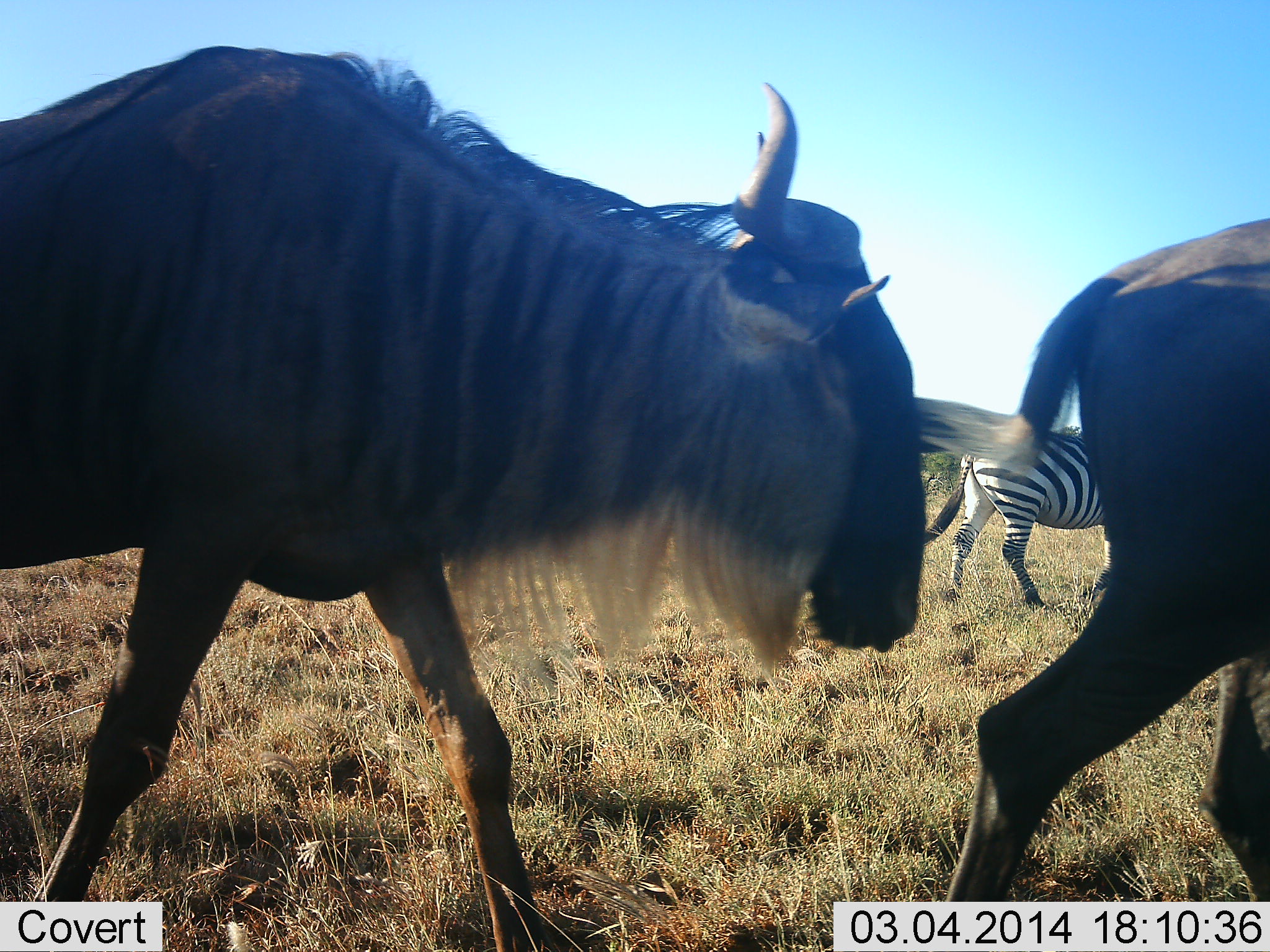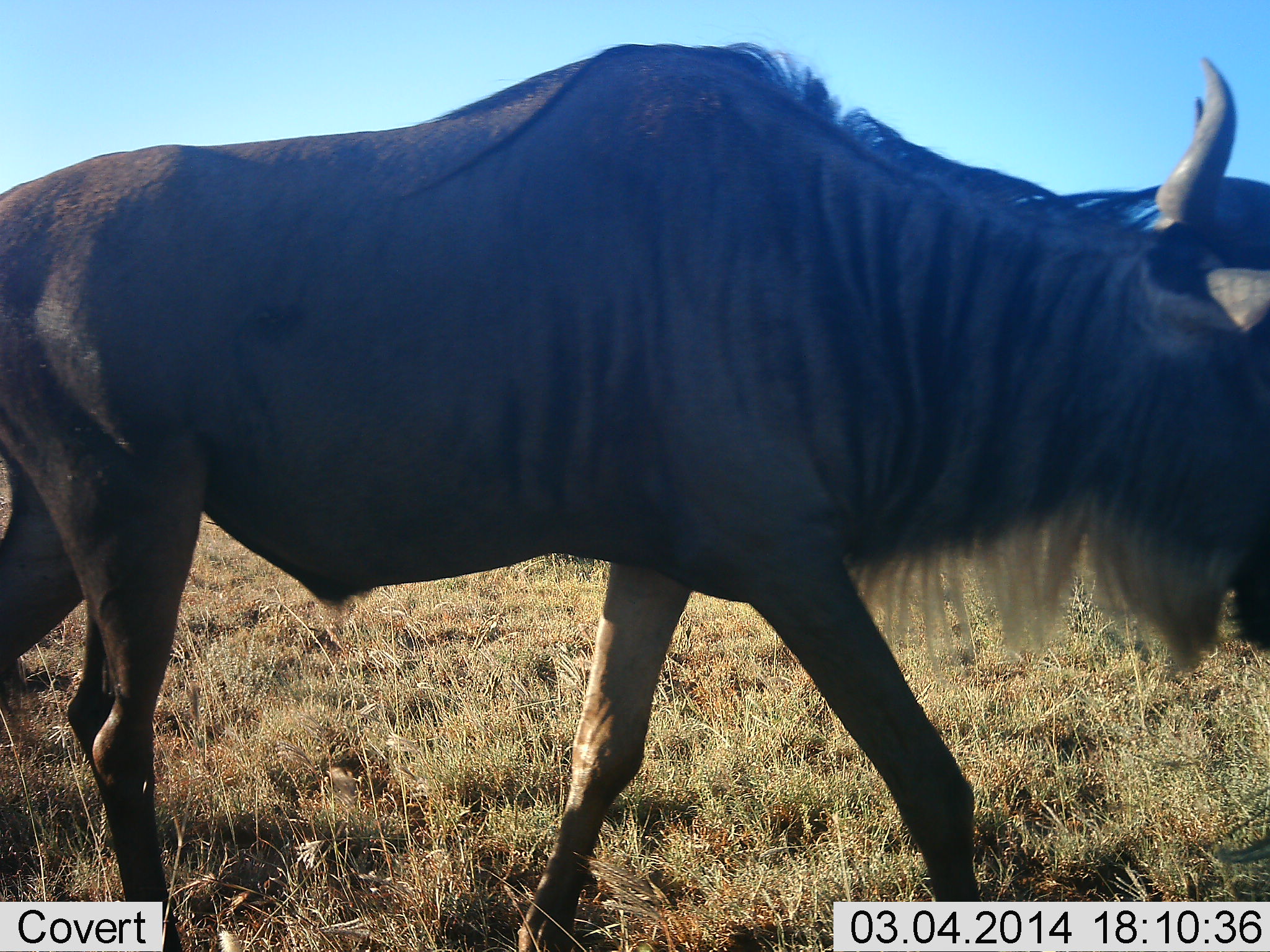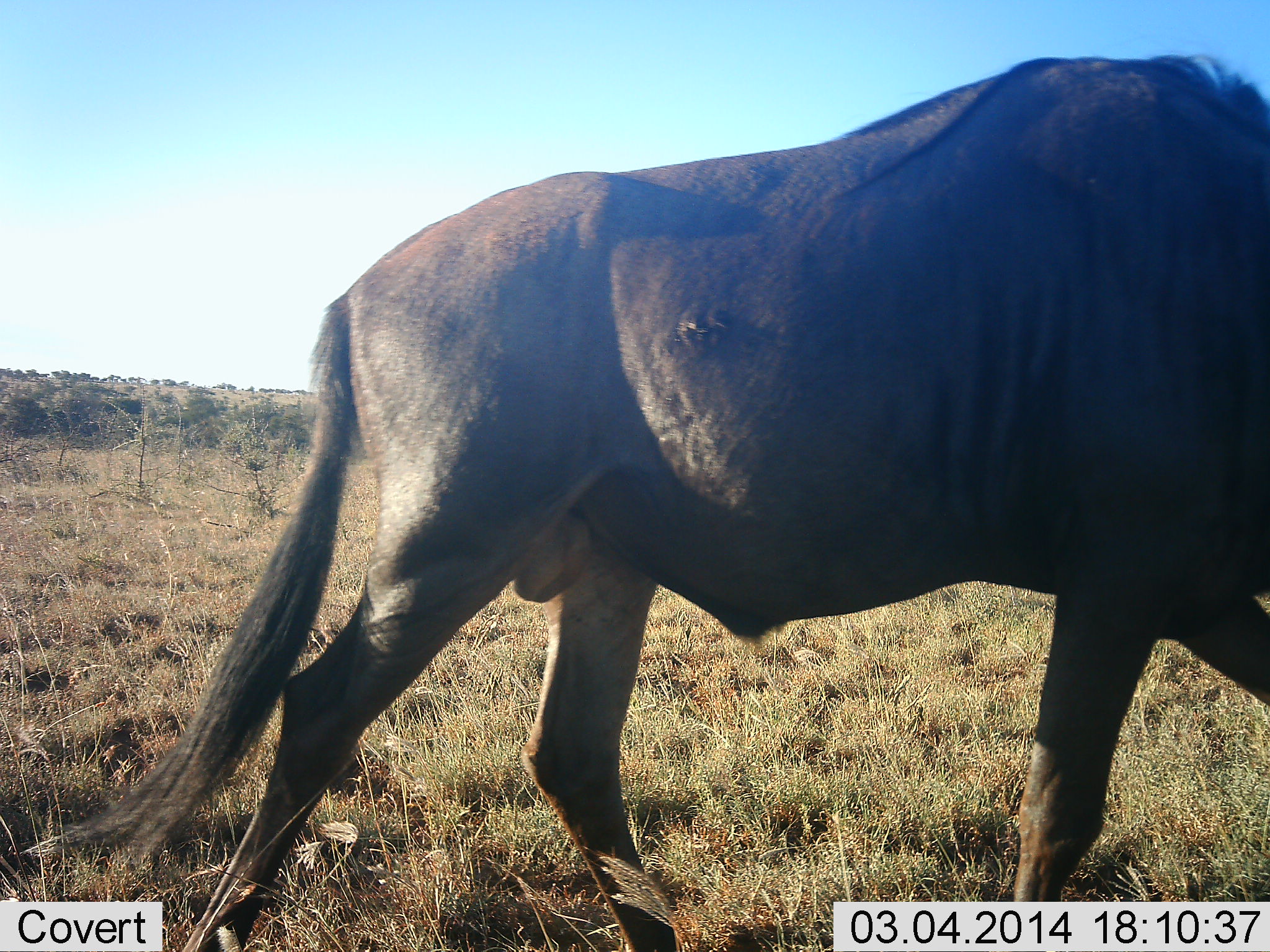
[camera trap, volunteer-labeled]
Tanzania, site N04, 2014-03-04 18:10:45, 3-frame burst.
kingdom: Animalia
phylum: Chordata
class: Mammalia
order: Artiodactyla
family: Bovidae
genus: Connochaetes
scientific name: Connochaetes taurinus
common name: blue wildebeest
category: wildebeest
Wildebeest (blue wildebeest) (Connochaetes taurinus), count 2. Behavior (volunteer vote fractions): standing 0%, resting 0%, moving 100%, interacting 0%. Young present (vote fraction): 0%. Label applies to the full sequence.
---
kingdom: Animalia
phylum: Chordata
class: Mammalia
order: Perissodactyla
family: Equidae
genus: Equus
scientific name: Equus quagga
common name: plains zebra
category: zebra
Zebra (plains zebra) (Equus quagga), count 1. Behavior (volunteer vote fractions): standing 0%, resting 0%, moving 100%, interacting 0%. Young present (vote fraction): 0%. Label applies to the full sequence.